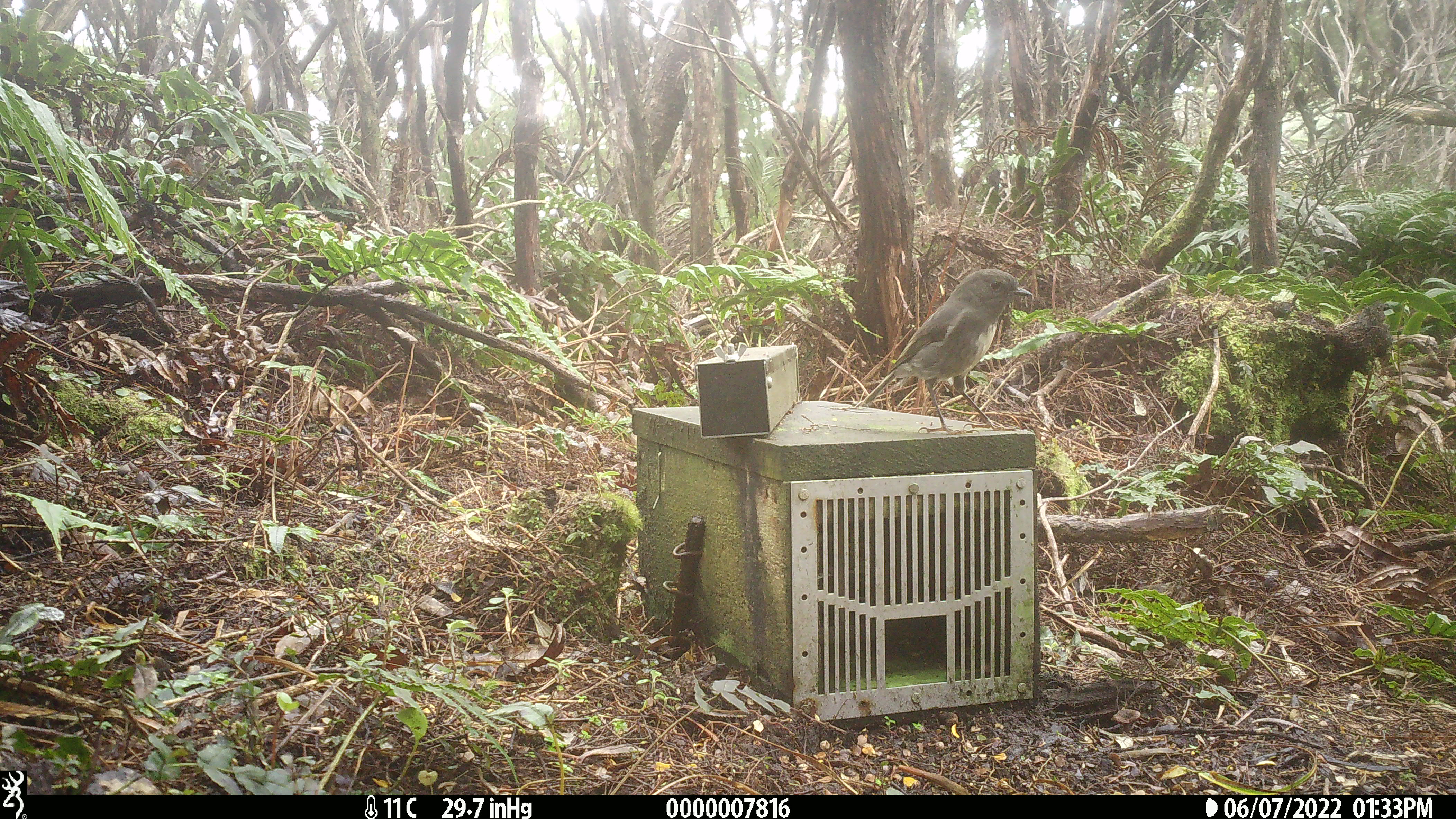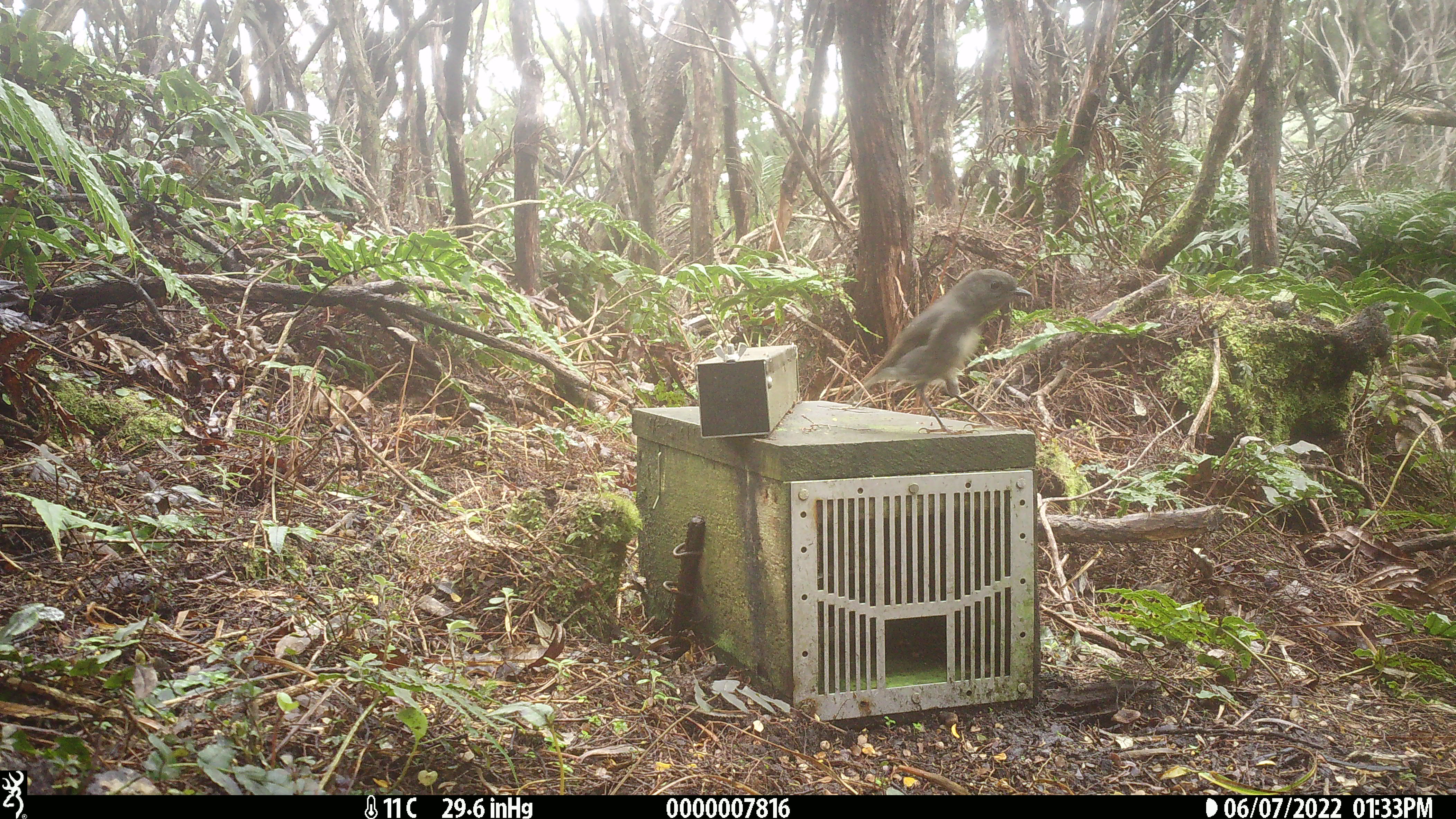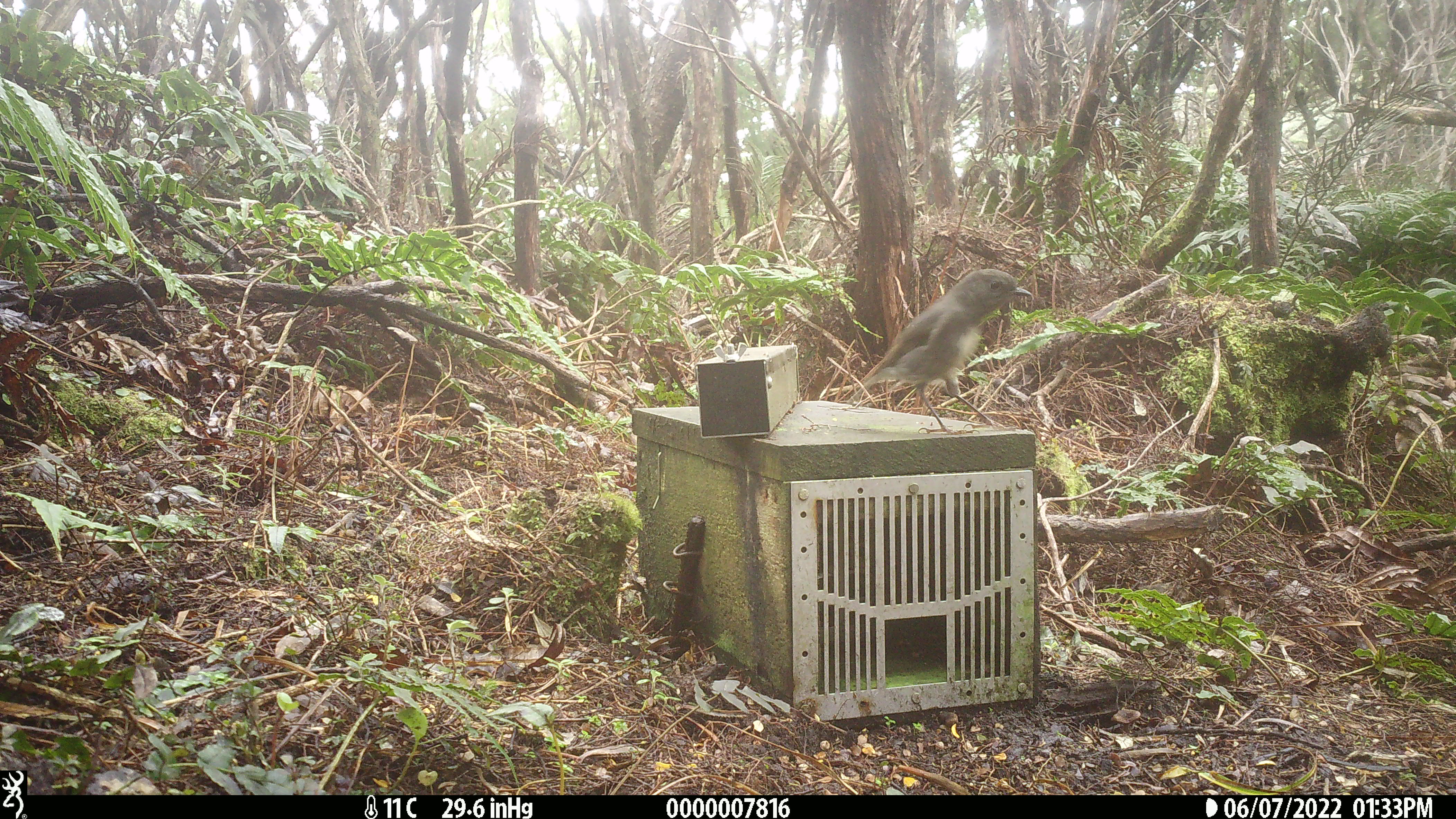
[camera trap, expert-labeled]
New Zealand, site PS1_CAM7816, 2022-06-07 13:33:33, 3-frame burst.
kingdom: Animalia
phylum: Chordata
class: Aves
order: Passeriformes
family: Petroicidae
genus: Petroica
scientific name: Petroica australis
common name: new zealand robin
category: robin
Robin (new zealand robin) (Petroica australis).